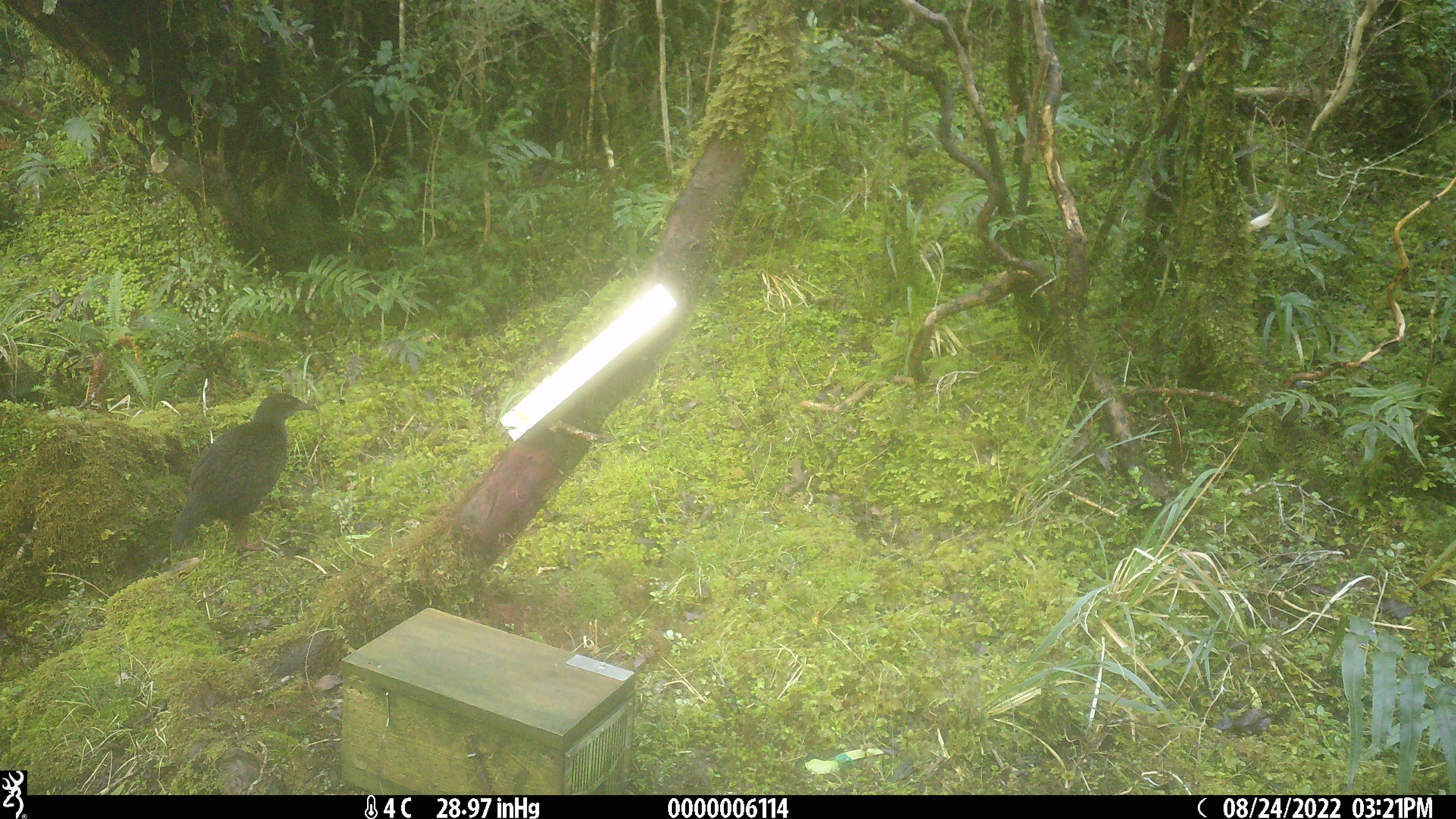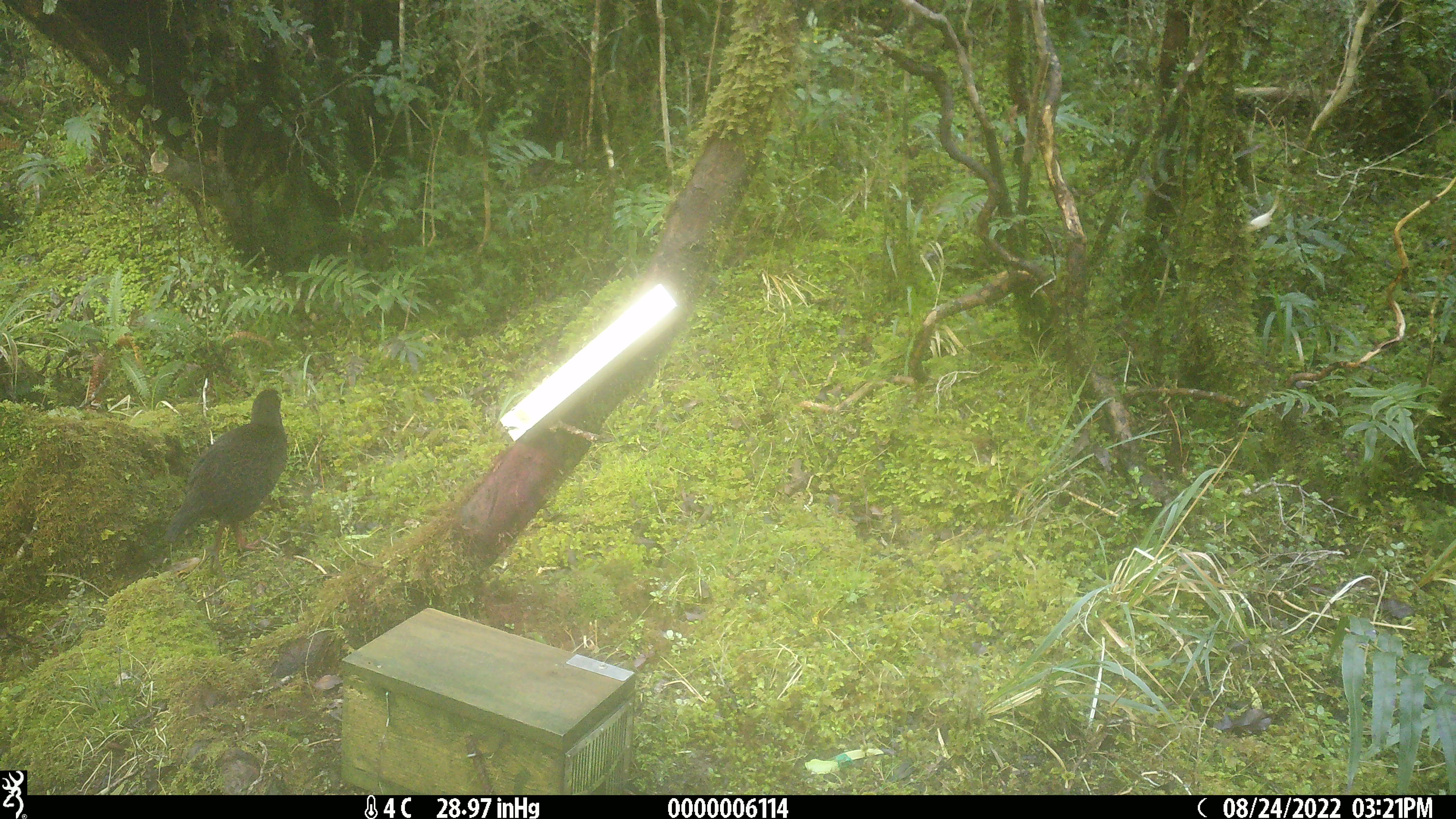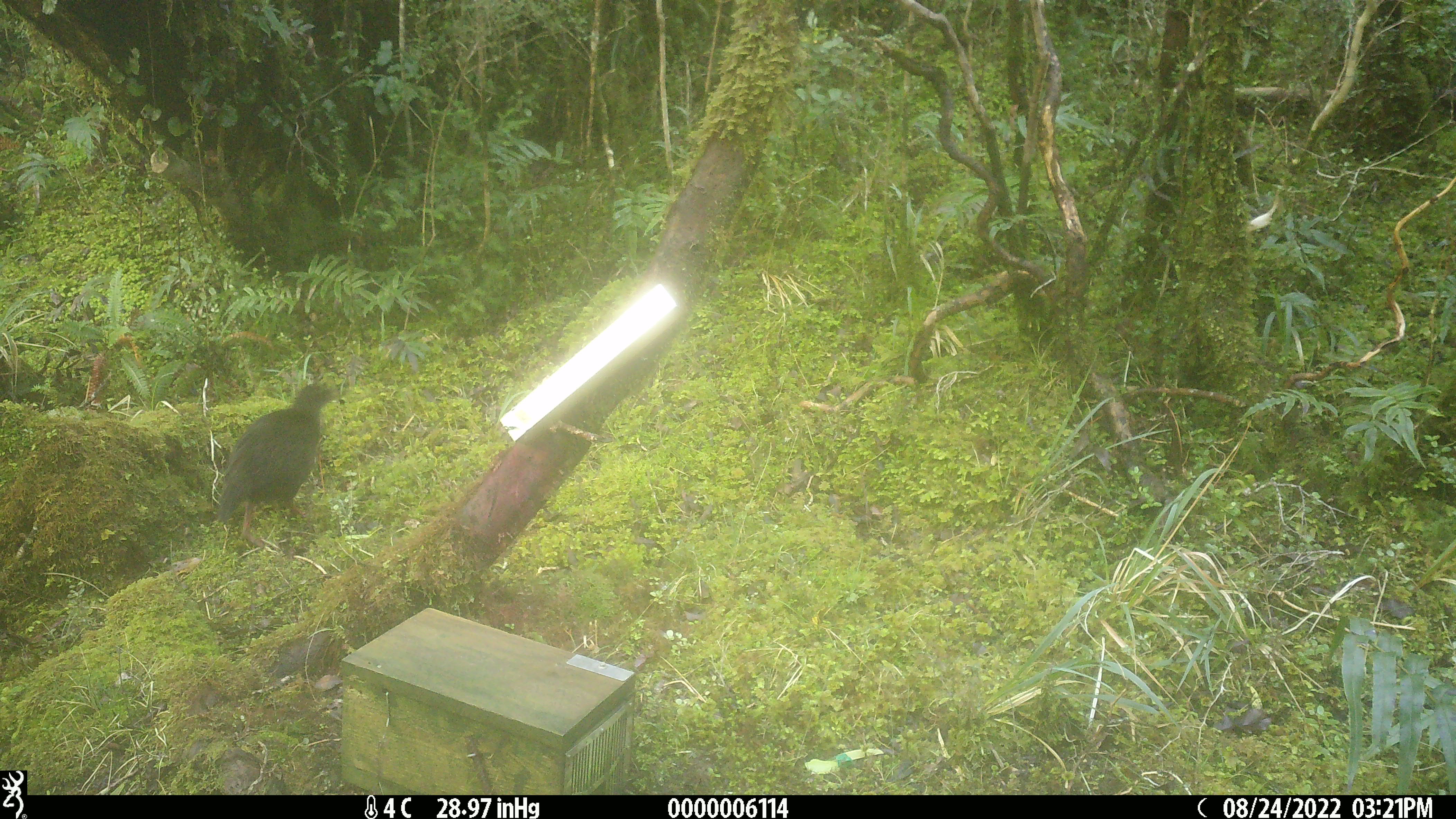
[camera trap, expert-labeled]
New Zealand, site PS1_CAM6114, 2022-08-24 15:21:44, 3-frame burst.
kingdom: Animalia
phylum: Chordata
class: Aves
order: Gruiformes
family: Rallidae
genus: Gallirallus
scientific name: Gallirallus australis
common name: weka